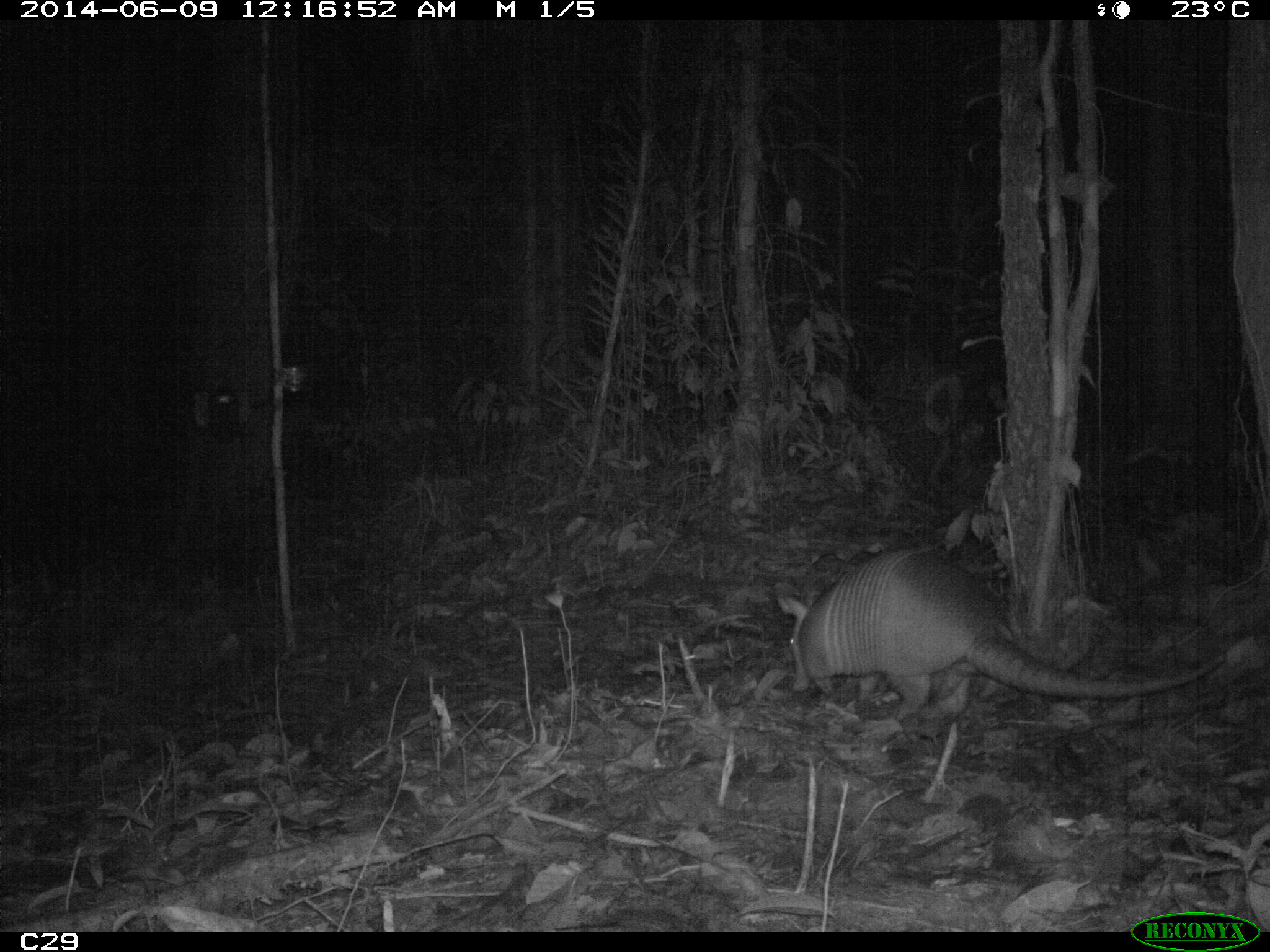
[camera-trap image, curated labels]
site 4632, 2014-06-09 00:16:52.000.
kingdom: Animalia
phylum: Chordata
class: Mammalia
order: Cingulata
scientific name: Cingulata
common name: armadillo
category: unknown armadillo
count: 1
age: adult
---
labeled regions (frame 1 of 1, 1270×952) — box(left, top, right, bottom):
unknown armadillo: box(774, 543, 1226, 725)